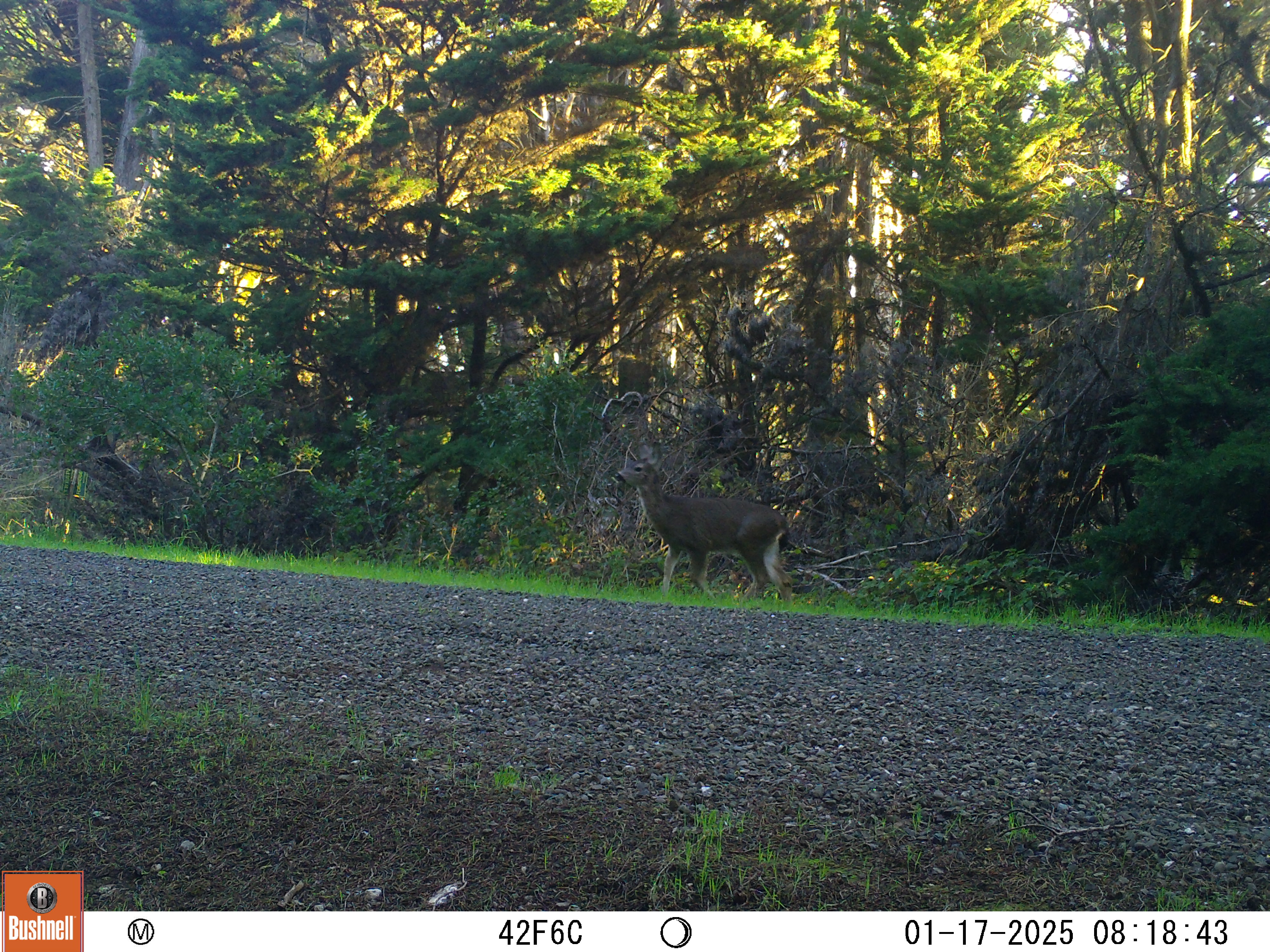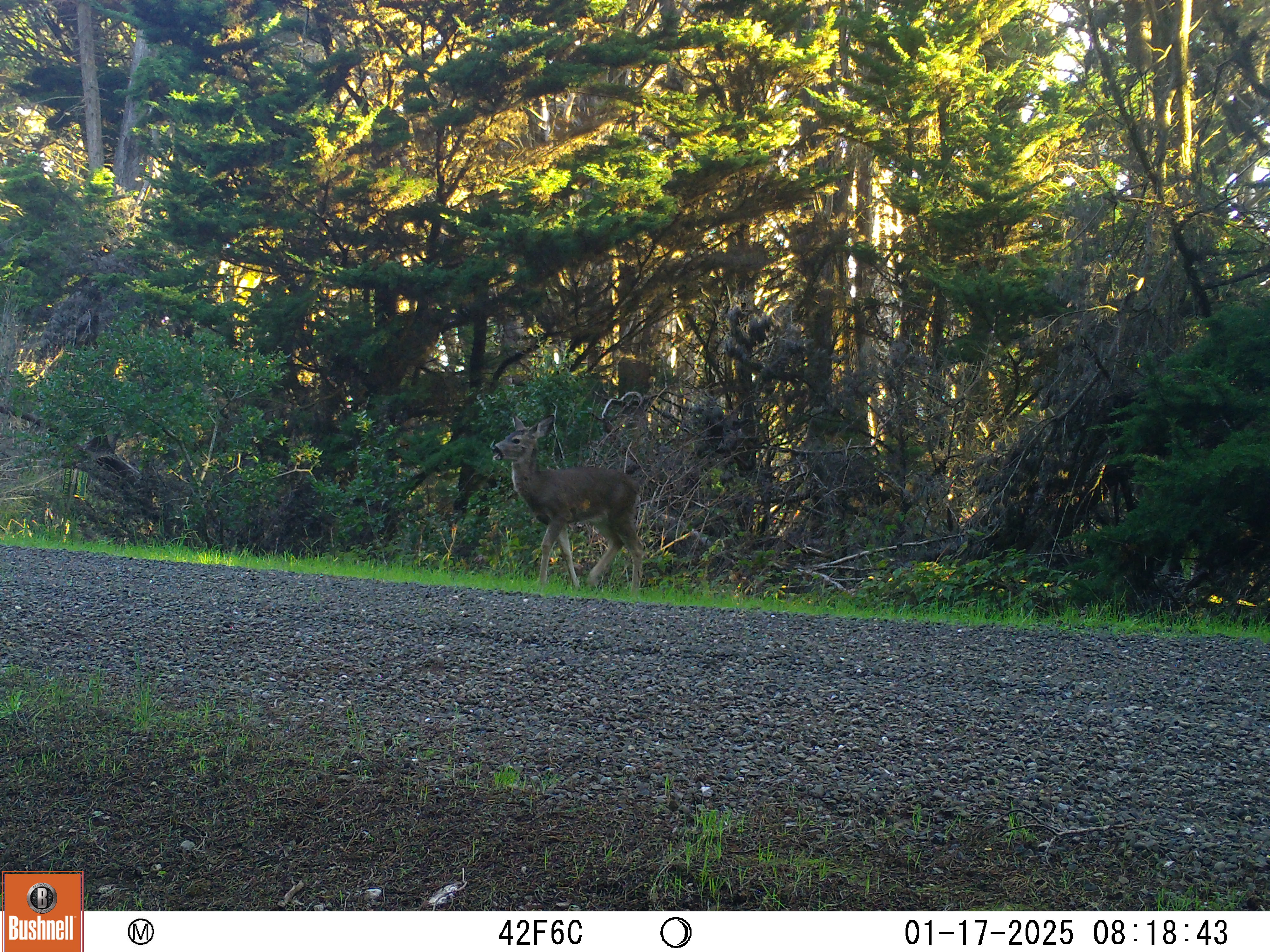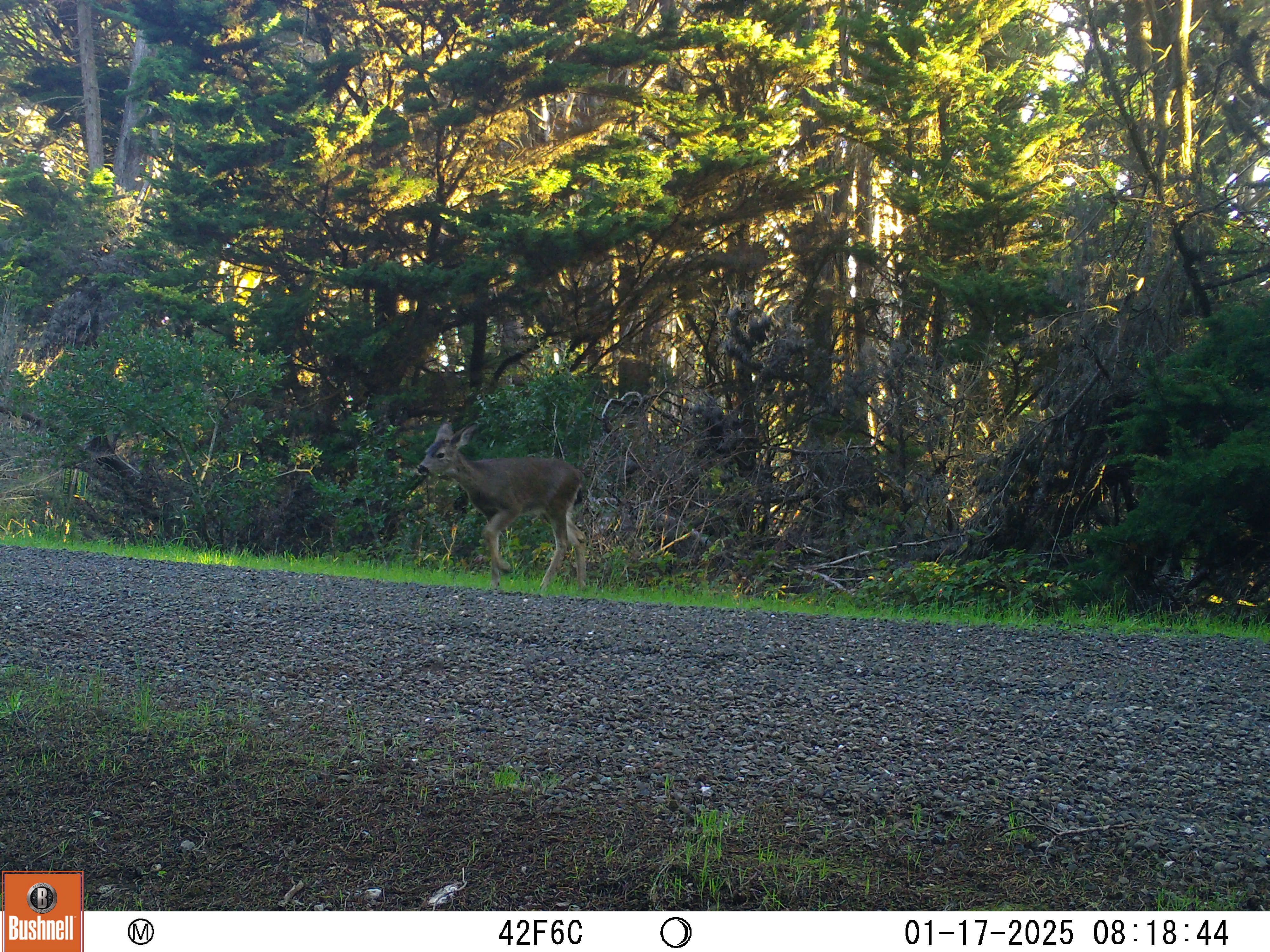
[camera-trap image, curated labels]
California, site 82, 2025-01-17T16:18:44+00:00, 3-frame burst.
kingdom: Animalia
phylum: Chordata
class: Mammalia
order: Artiodactyla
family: Cervidae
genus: Odocoileus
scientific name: Odocoileus hemionus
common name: mule deer